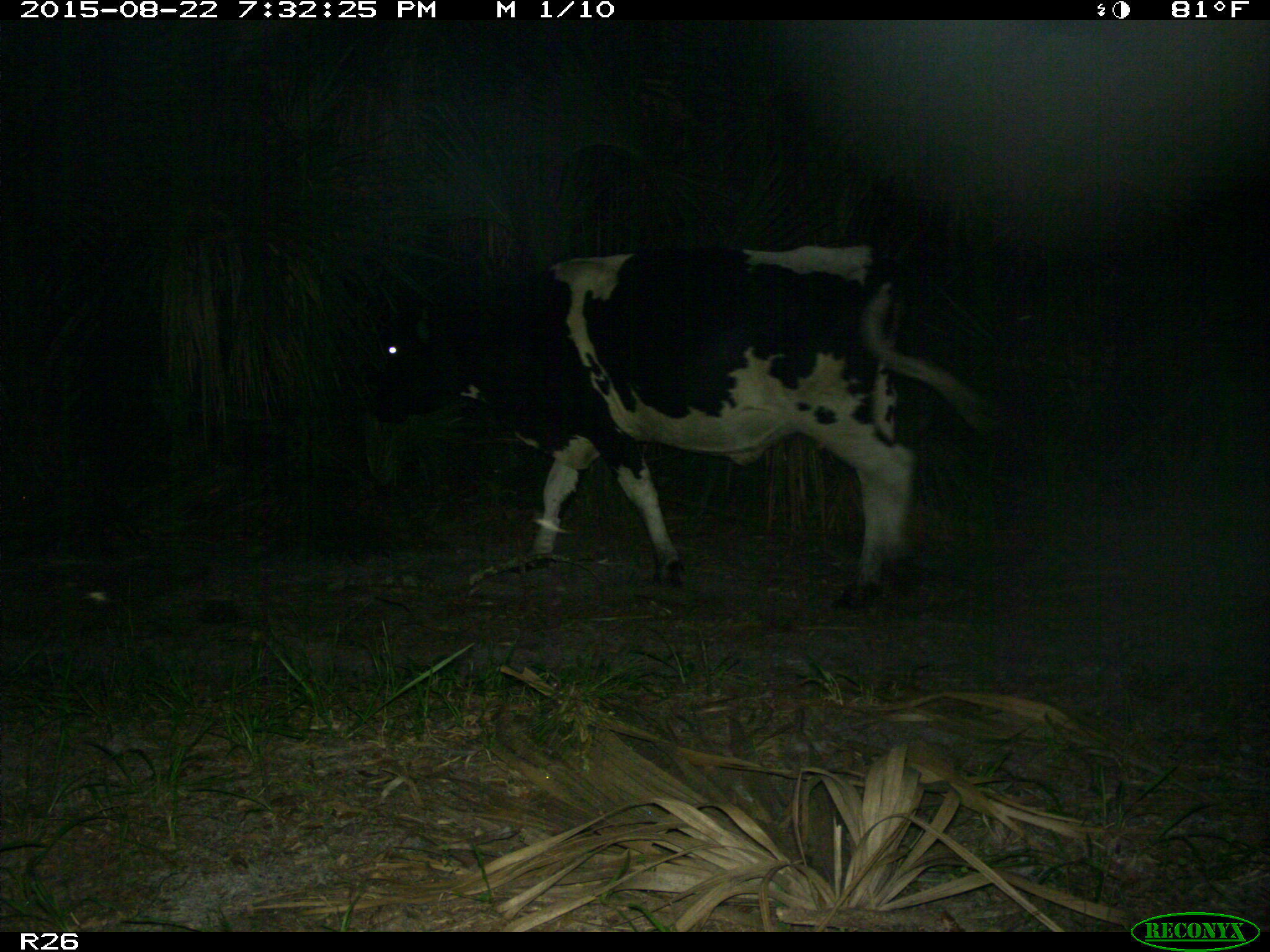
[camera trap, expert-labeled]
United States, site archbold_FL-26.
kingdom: Animalia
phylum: Chordata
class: Mammalia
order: Artiodactyla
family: Bovidae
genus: Bos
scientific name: Bos taurus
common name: domestic cow